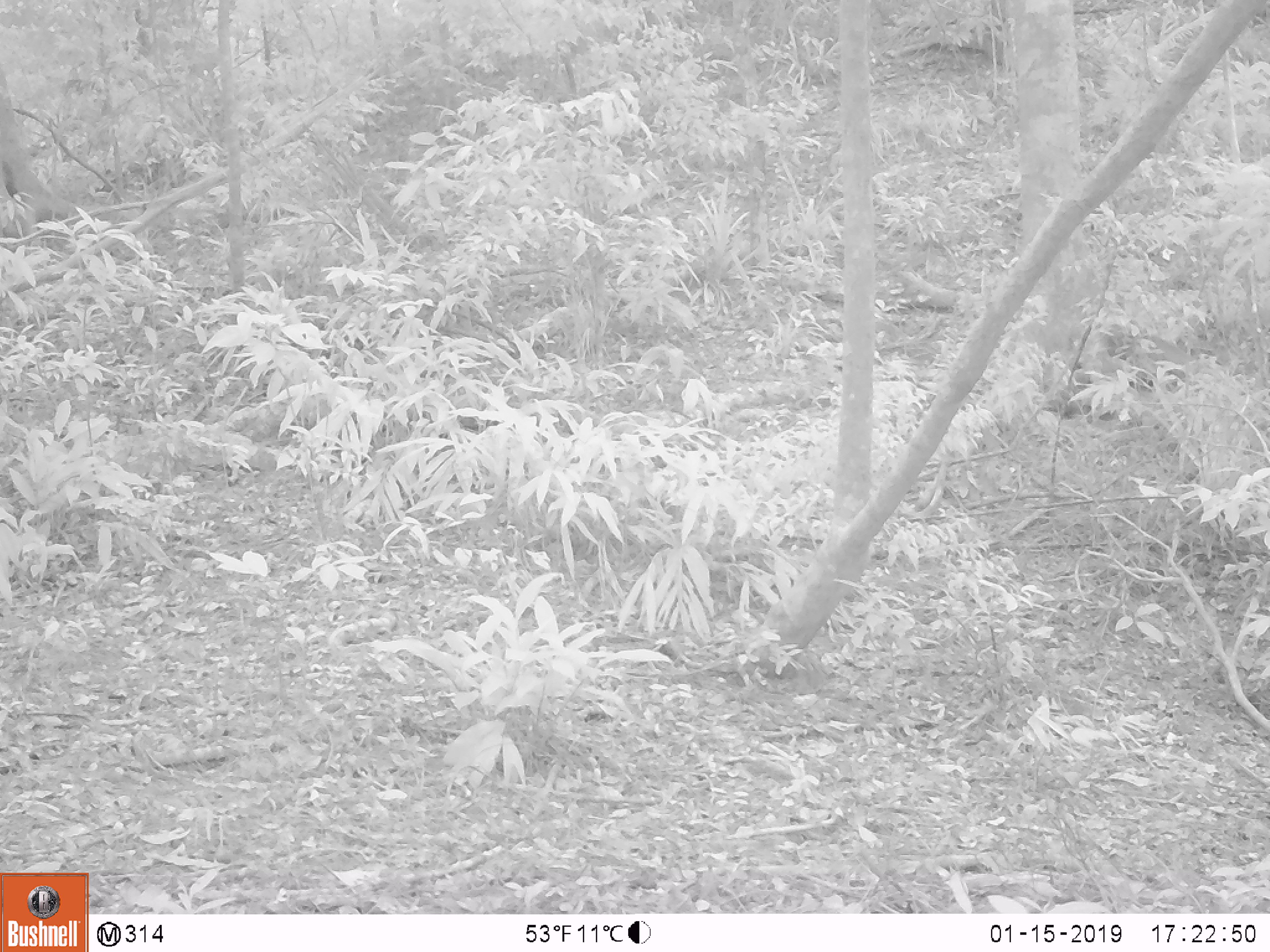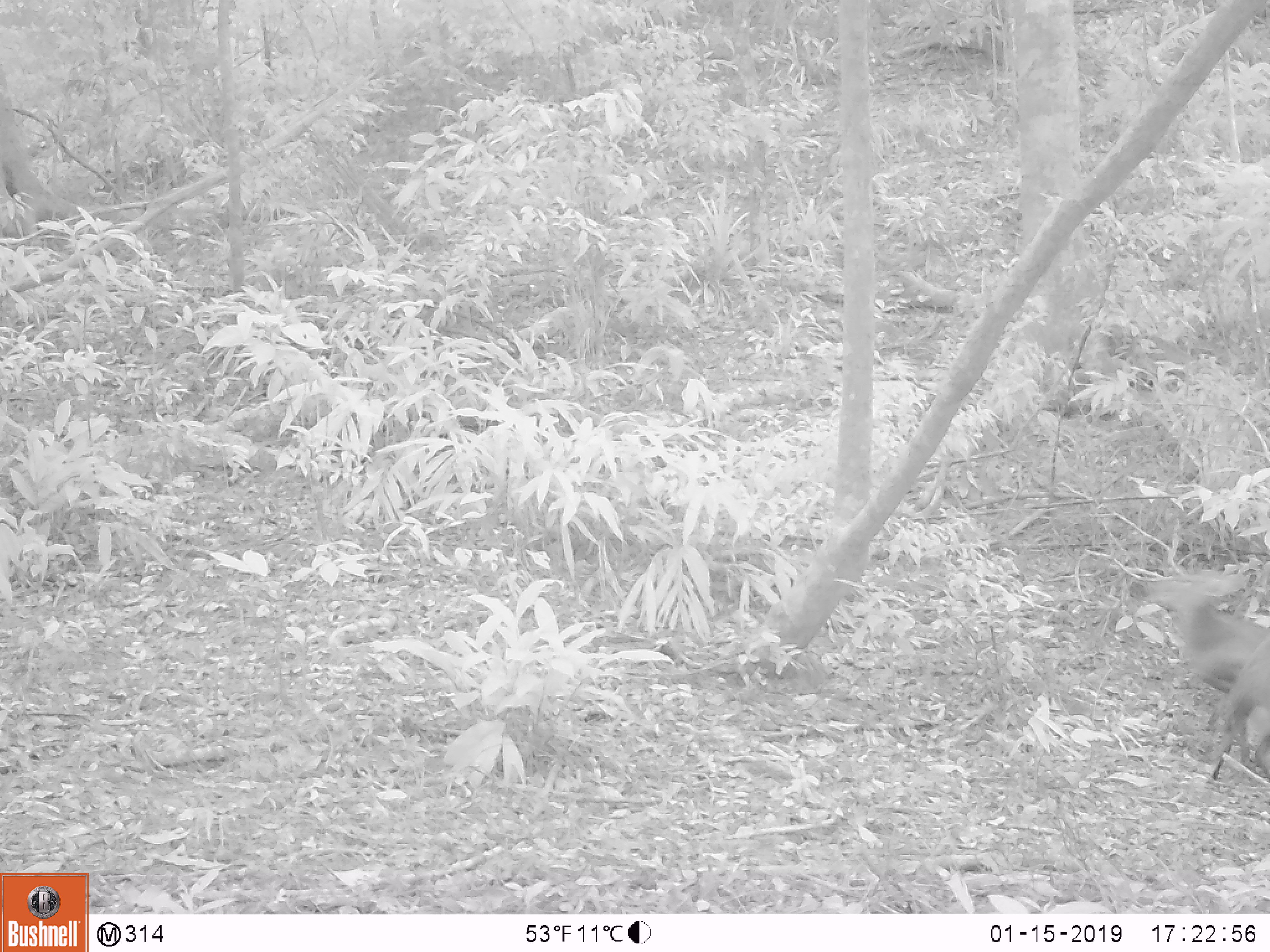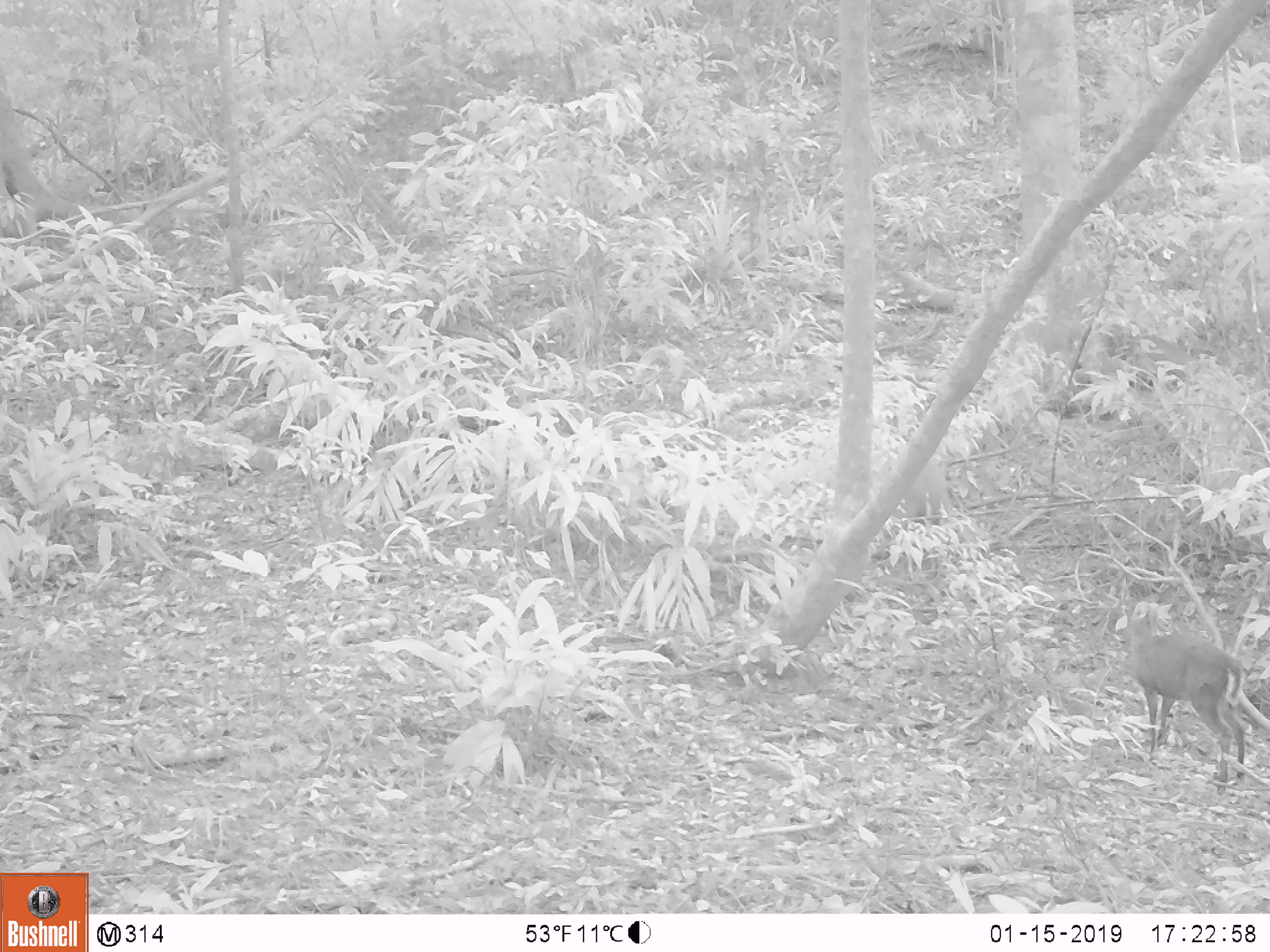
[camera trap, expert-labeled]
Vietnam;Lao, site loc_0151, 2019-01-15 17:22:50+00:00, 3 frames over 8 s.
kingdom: Animalia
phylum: Chordata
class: Mammalia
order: Artiodactyla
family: Cervidae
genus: Muntiacus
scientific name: Muntiacus rooseveltorum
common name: roosevelt's muntjac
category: roosevelts muntjac group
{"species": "roosevelts muntjac group (roosevelt's muntjac) (Muntiacus rooseveltorum)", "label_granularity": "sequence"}